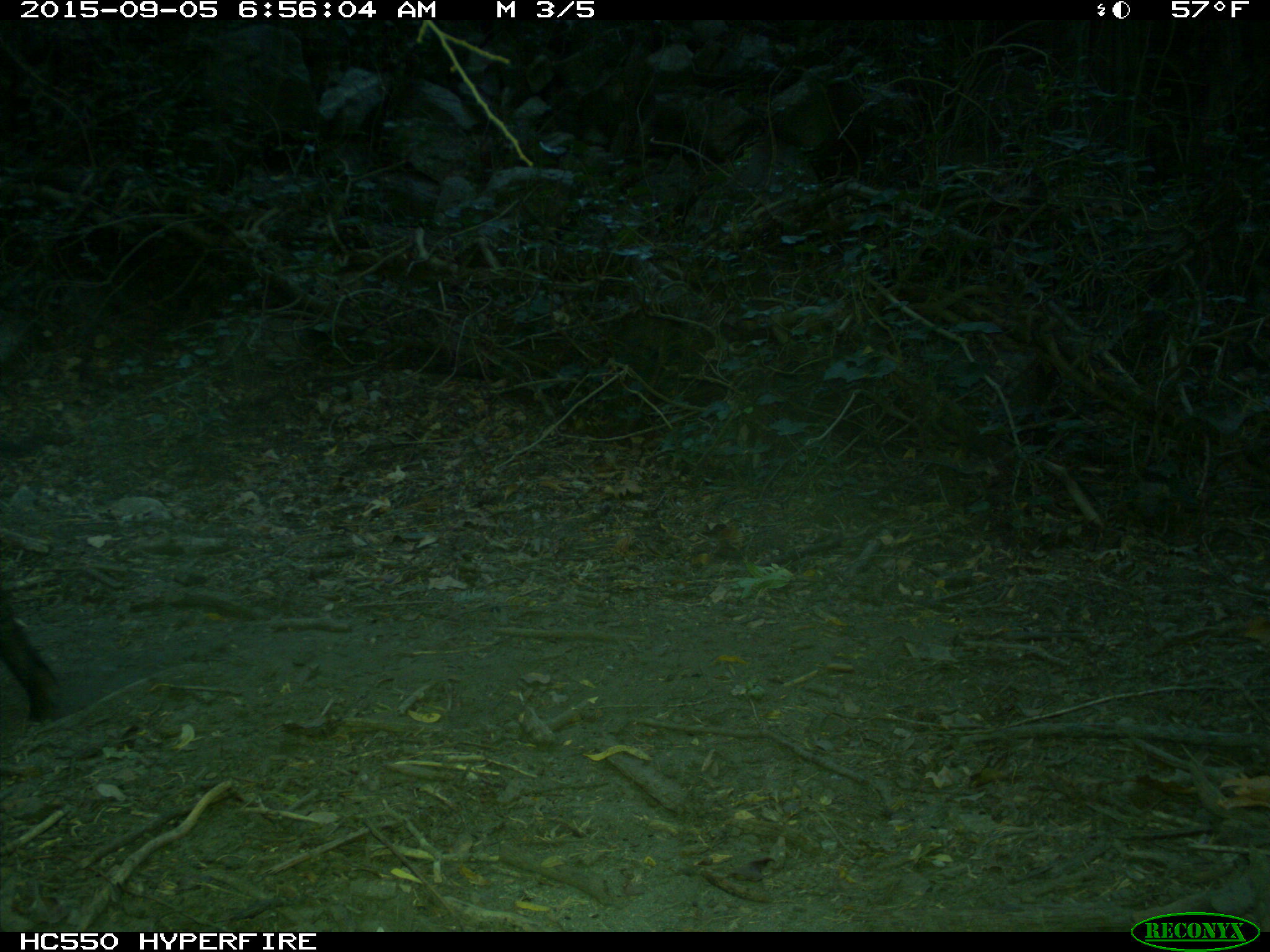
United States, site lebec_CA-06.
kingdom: Animalia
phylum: Chordata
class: Mammalia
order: Artiodactyla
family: Suidae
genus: Sus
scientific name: Sus scrofa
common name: wild boar